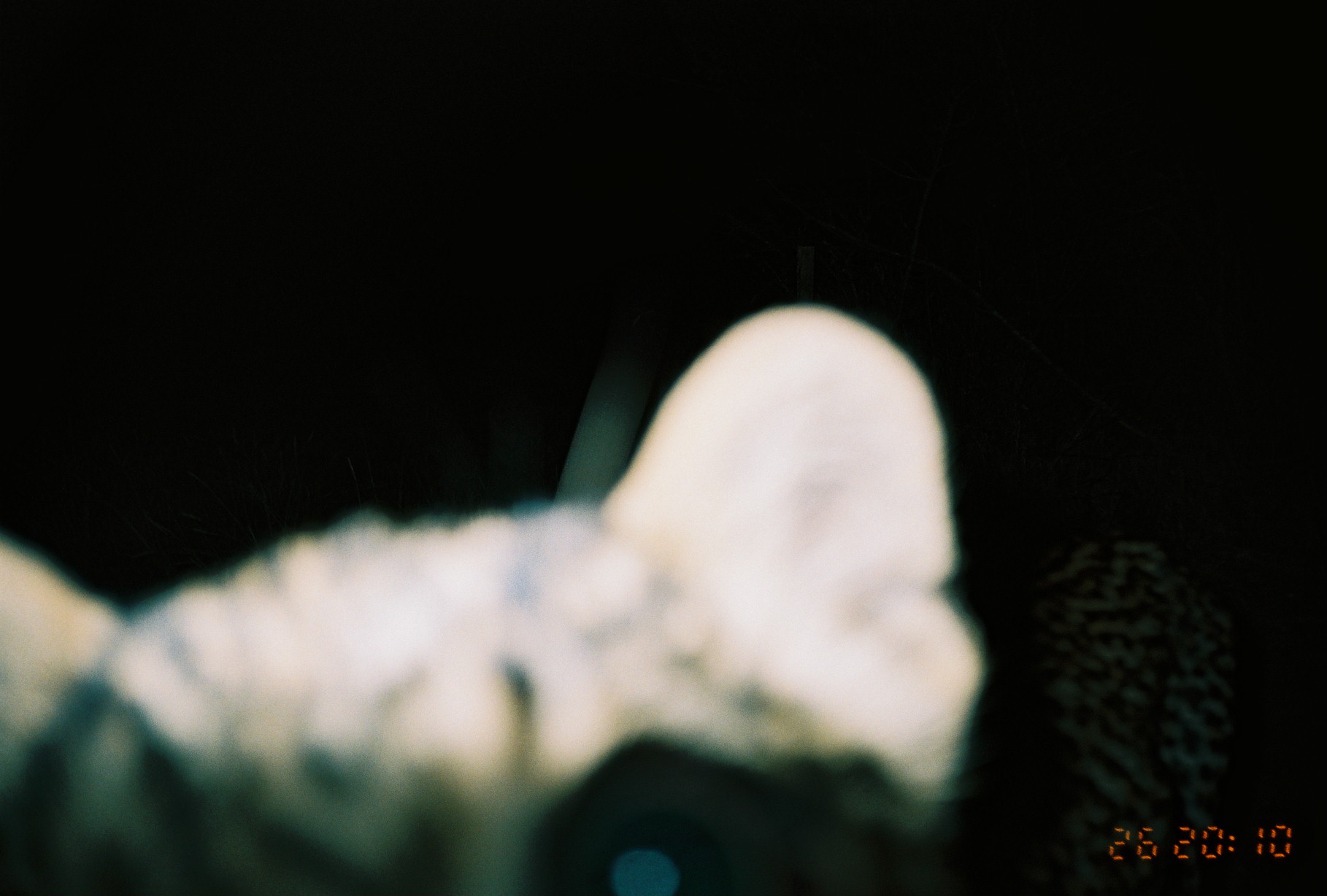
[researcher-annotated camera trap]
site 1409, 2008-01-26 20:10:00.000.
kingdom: Animalia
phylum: Chordata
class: Mammalia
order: Carnivora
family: Felidae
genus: Panthera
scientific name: Panthera pardus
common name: leopard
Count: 1.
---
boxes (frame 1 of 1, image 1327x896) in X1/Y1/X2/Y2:
panthera pardus: 0/300/1238/890